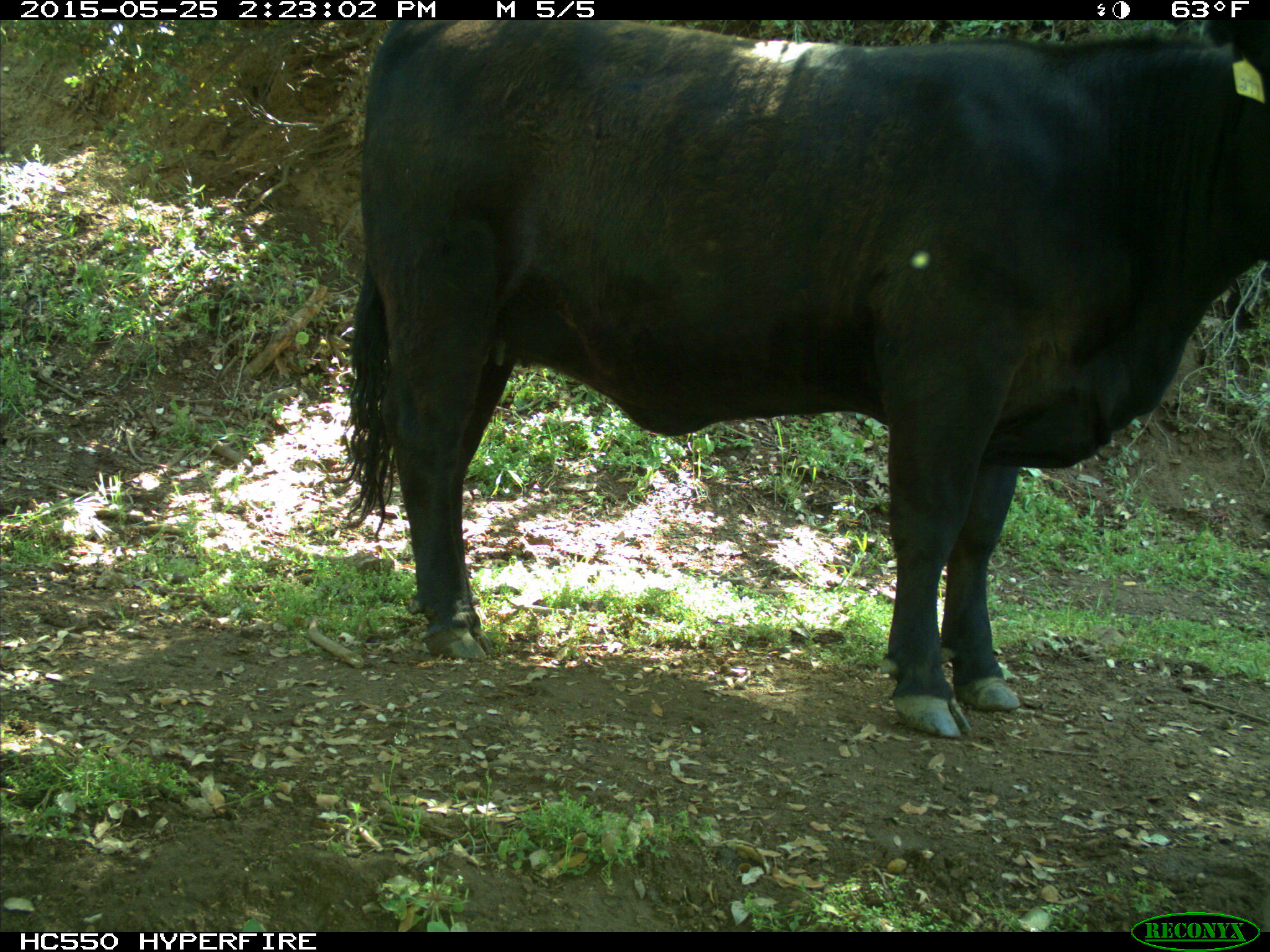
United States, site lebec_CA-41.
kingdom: Animalia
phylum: Chordata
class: Mammalia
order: Artiodactyla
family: Bovidae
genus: Bos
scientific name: Bos taurus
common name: domestic cow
Bos taurus (domestic cow).